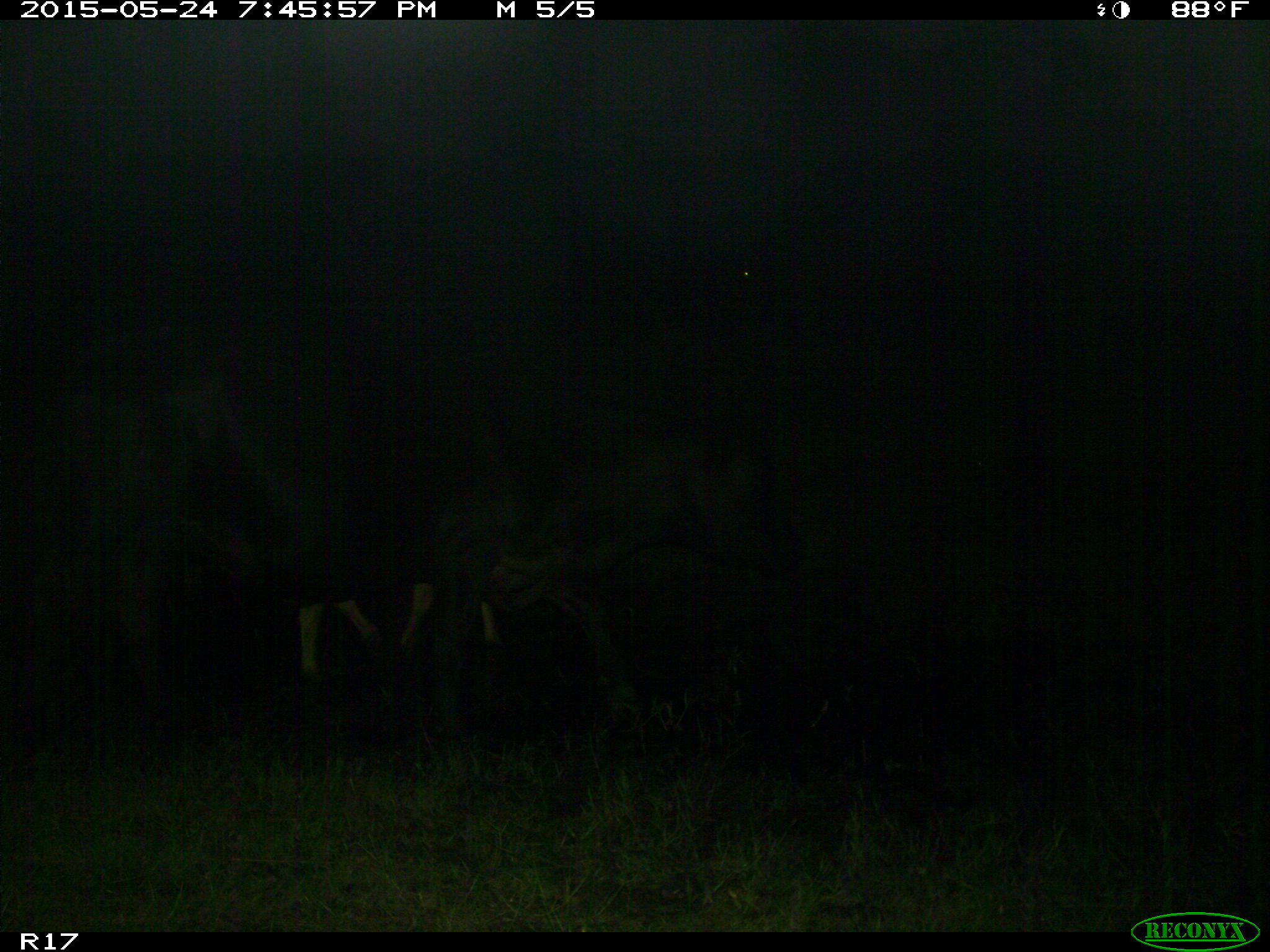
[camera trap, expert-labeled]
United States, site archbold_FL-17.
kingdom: Animalia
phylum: Chordata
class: Mammalia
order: Artiodactyla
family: Bovidae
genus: Bos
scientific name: Bos taurus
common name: domestic cow